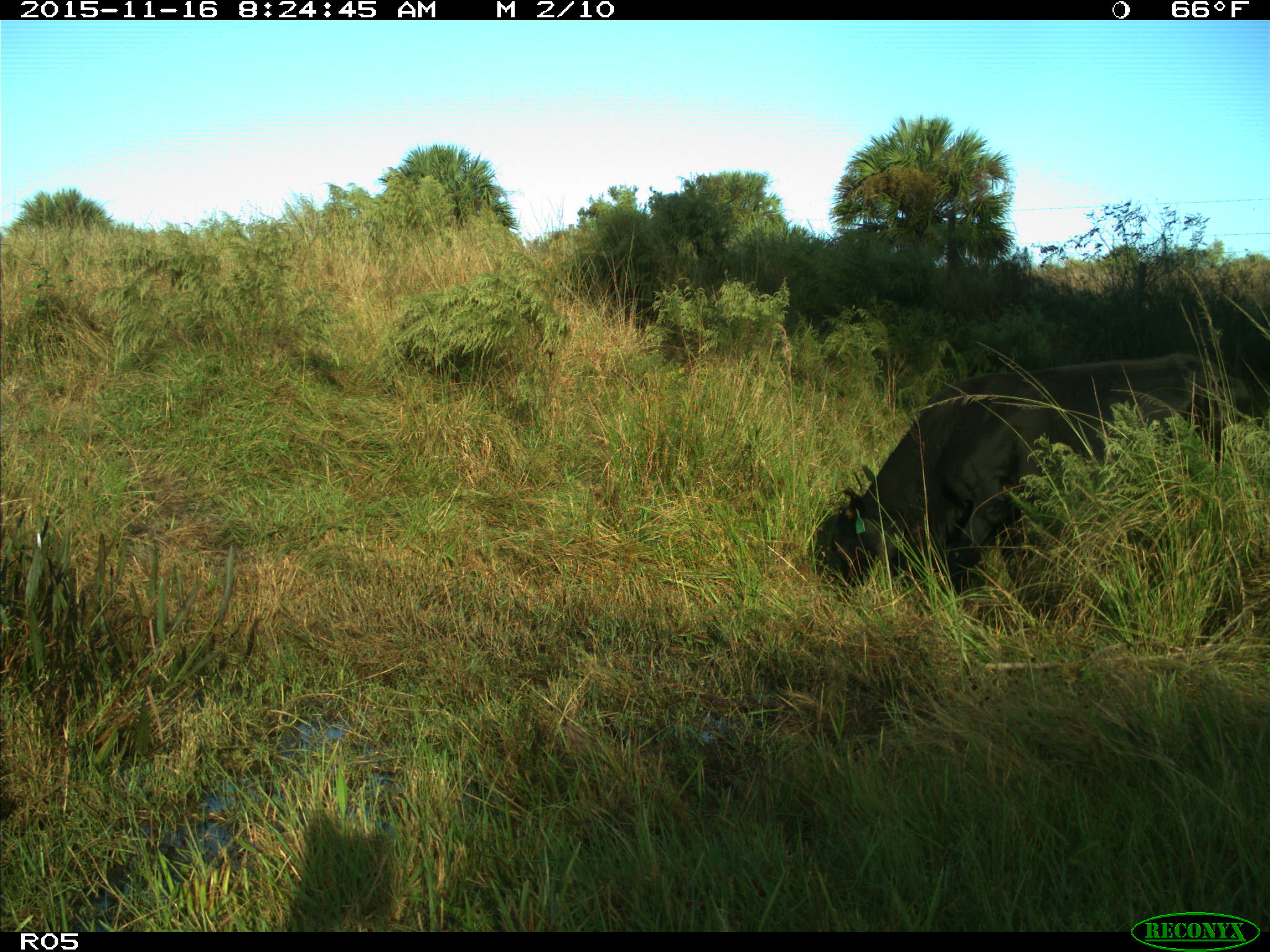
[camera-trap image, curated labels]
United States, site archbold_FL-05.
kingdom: Animalia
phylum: Chordata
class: Mammalia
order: Artiodactyla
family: Bovidae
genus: Bos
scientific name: Bos taurus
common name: domestic cow